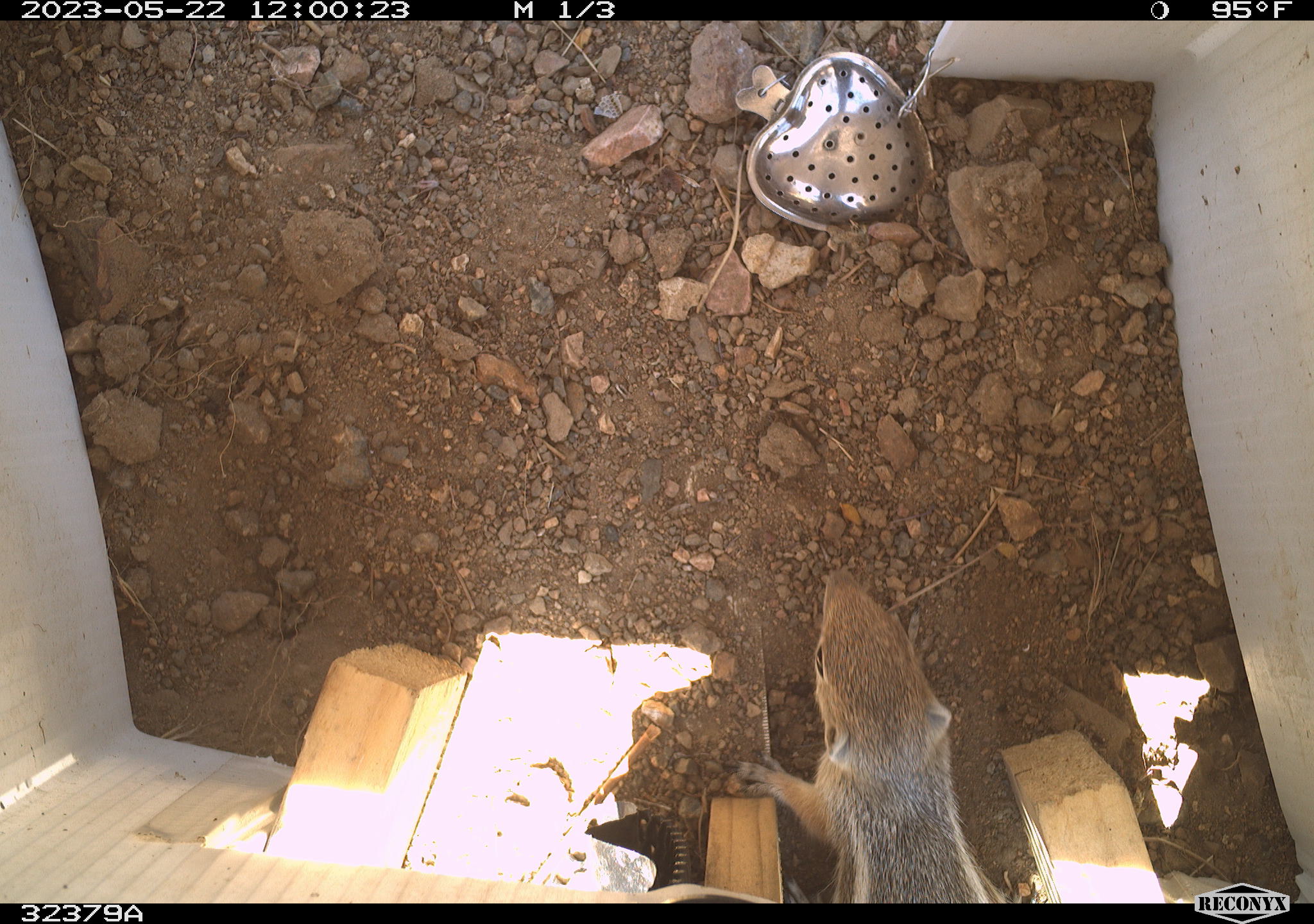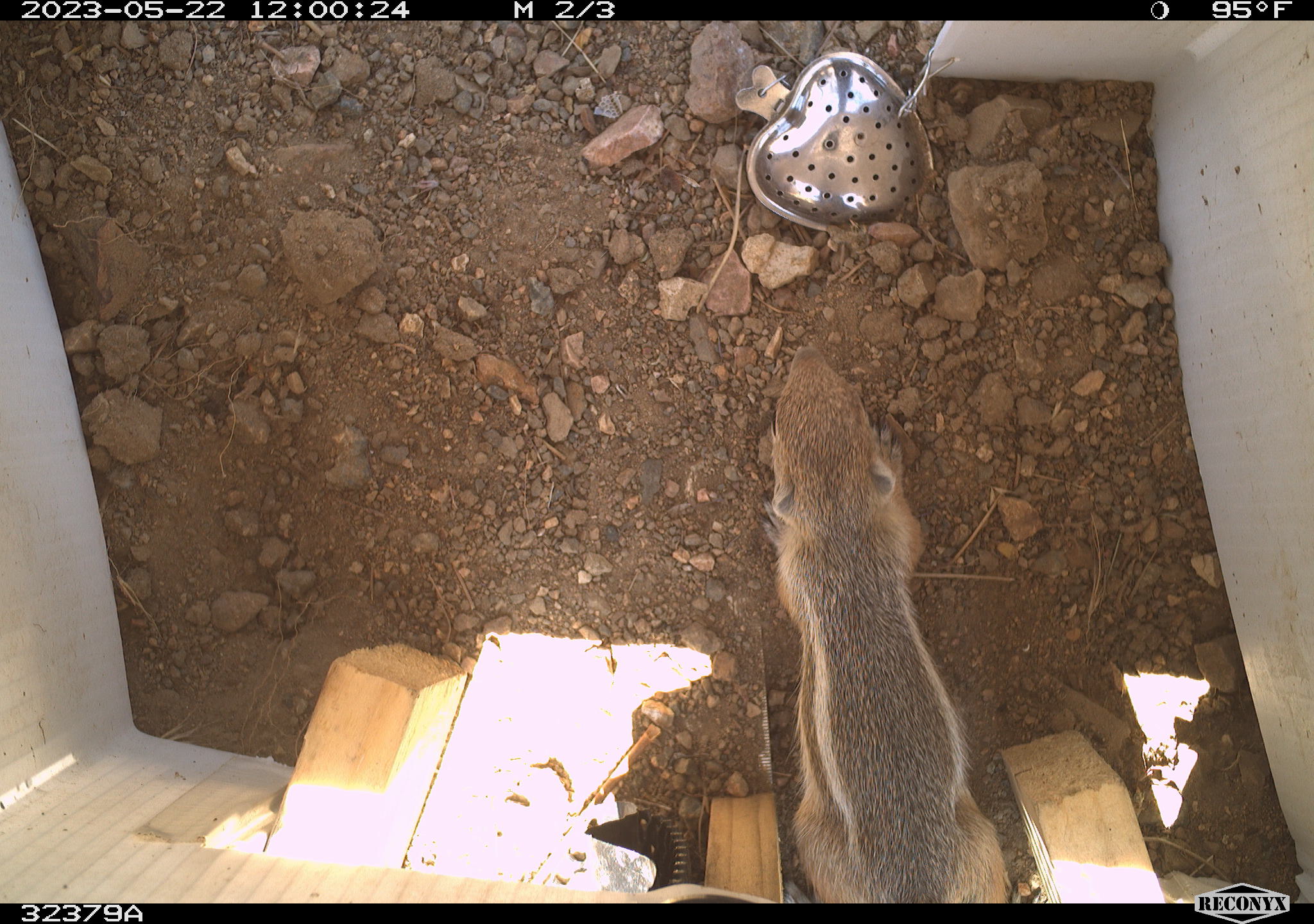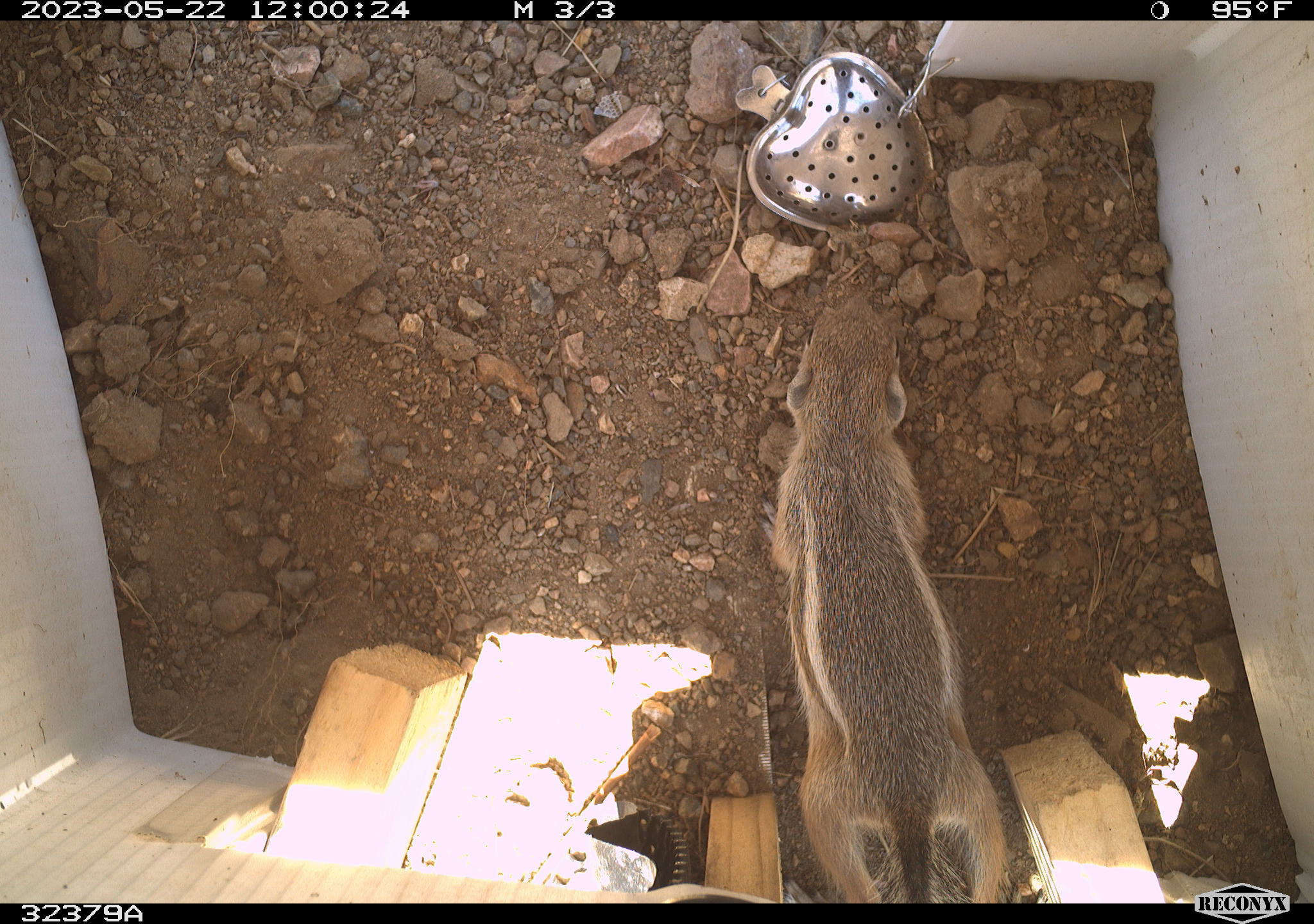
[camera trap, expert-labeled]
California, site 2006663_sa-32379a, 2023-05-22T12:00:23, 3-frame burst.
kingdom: Animalia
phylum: Chordata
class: Mammalia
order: Rodentia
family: Sciuridae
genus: Ammospermophilus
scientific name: Ammospermophilus leucurus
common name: white-tailed antelope squirrel